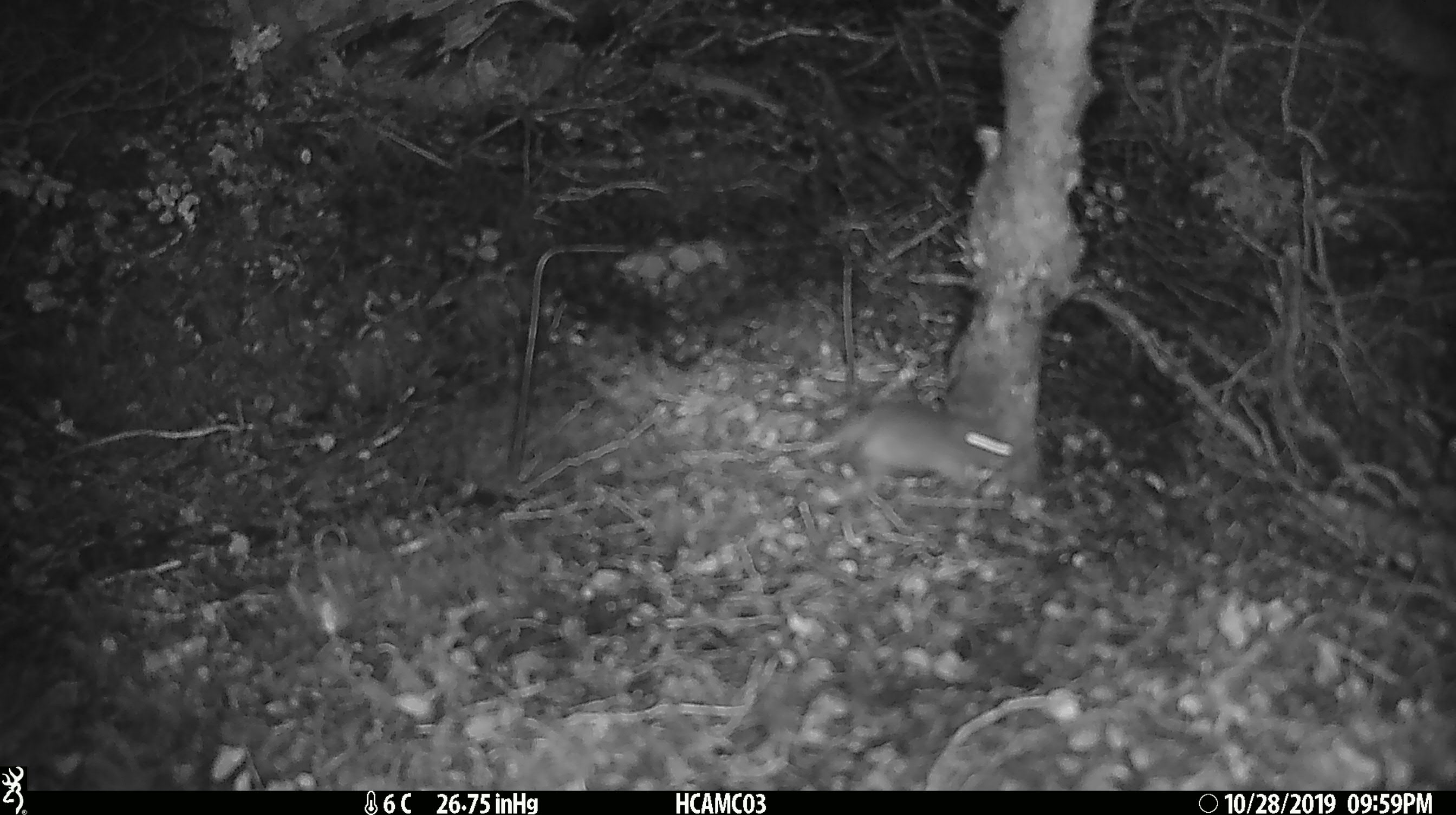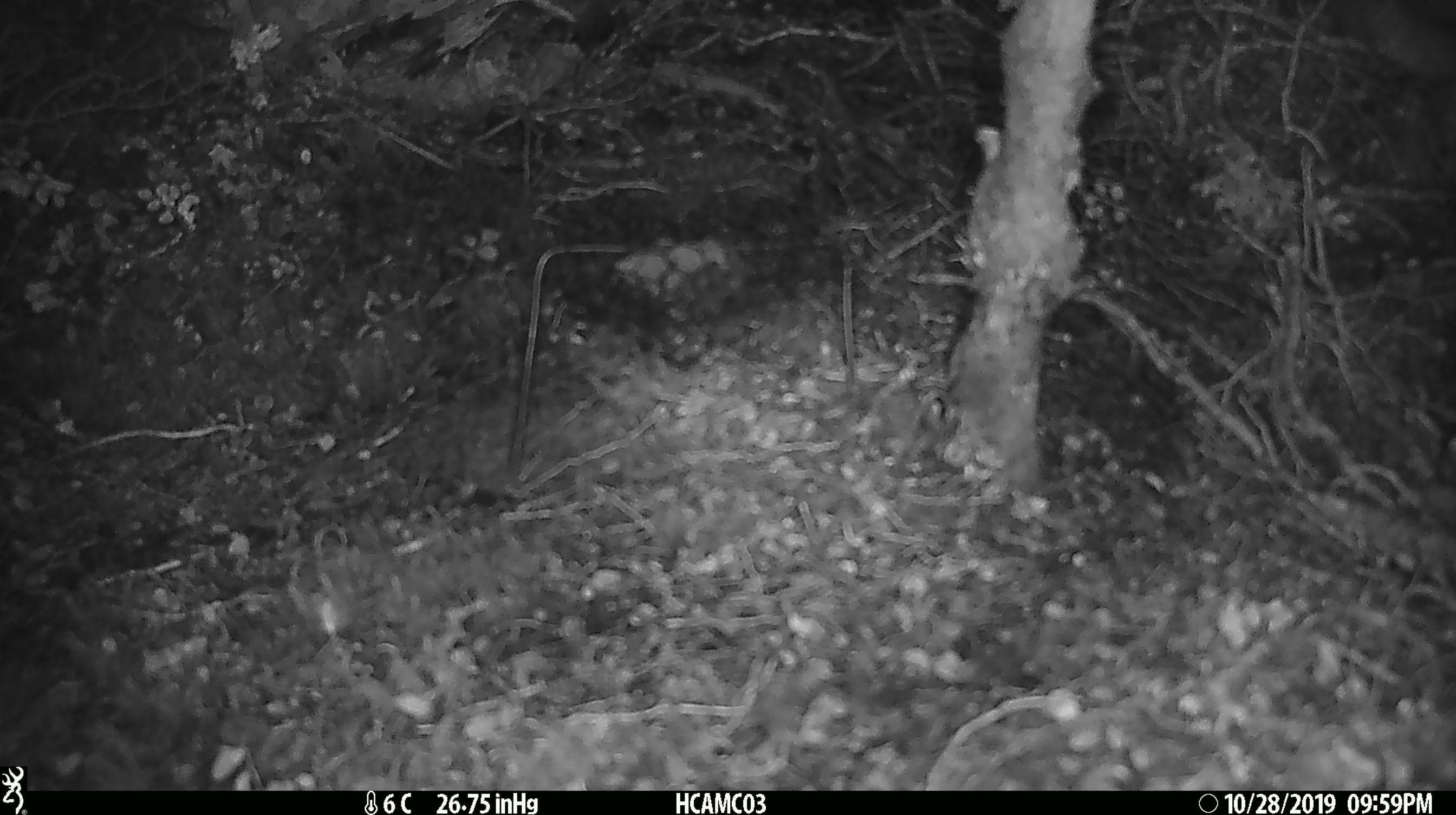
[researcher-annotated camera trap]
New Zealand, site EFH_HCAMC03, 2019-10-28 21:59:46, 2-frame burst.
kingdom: Animalia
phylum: Chordata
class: Mammalia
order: Rodentia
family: Muridae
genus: Mus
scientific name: Mus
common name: mouse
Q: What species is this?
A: Mouse (Mus).